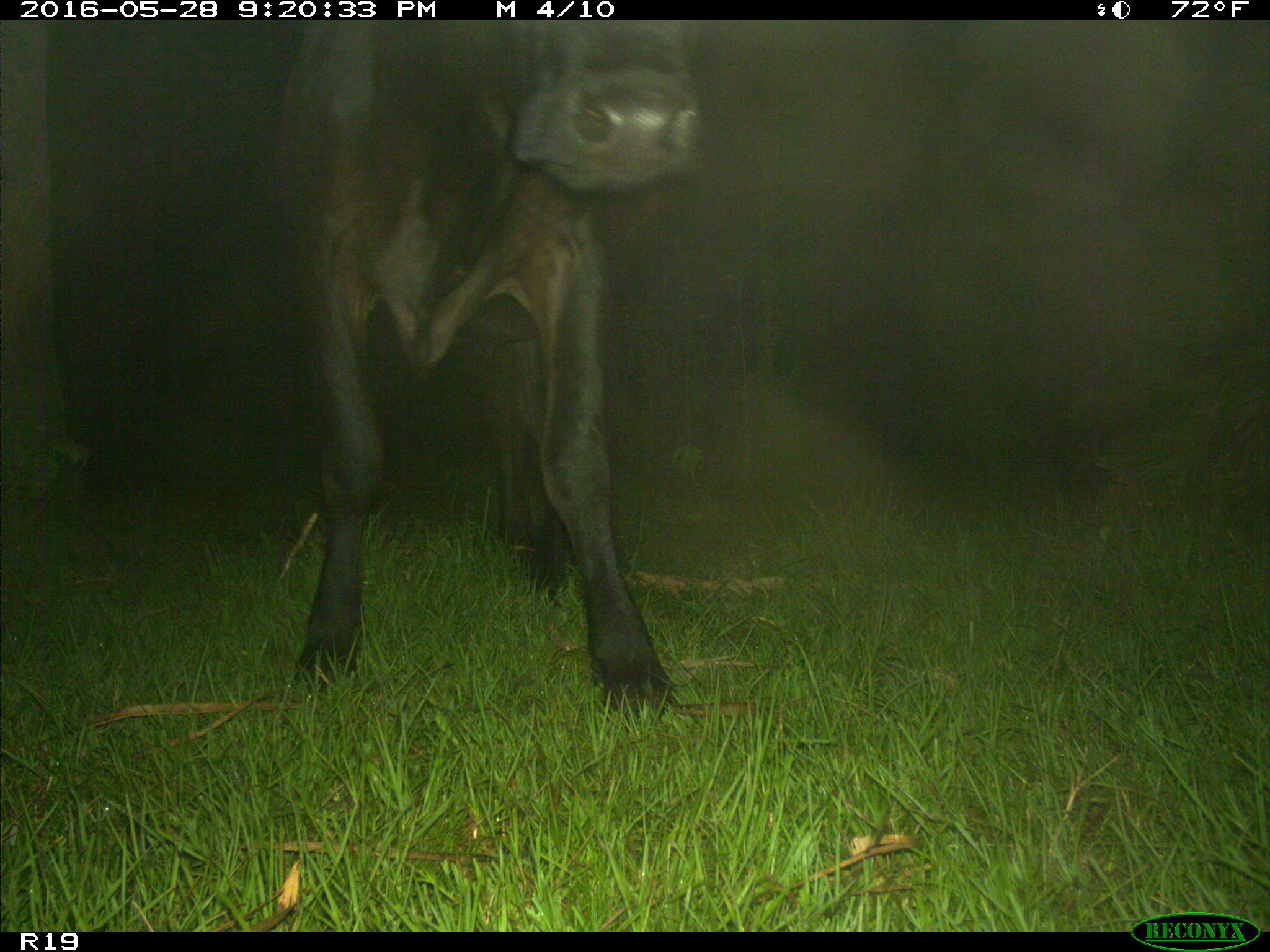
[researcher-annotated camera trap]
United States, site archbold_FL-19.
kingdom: Animalia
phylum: Chordata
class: Mammalia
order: Artiodactyla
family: Bovidae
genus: Bos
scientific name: Bos taurus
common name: domestic cow